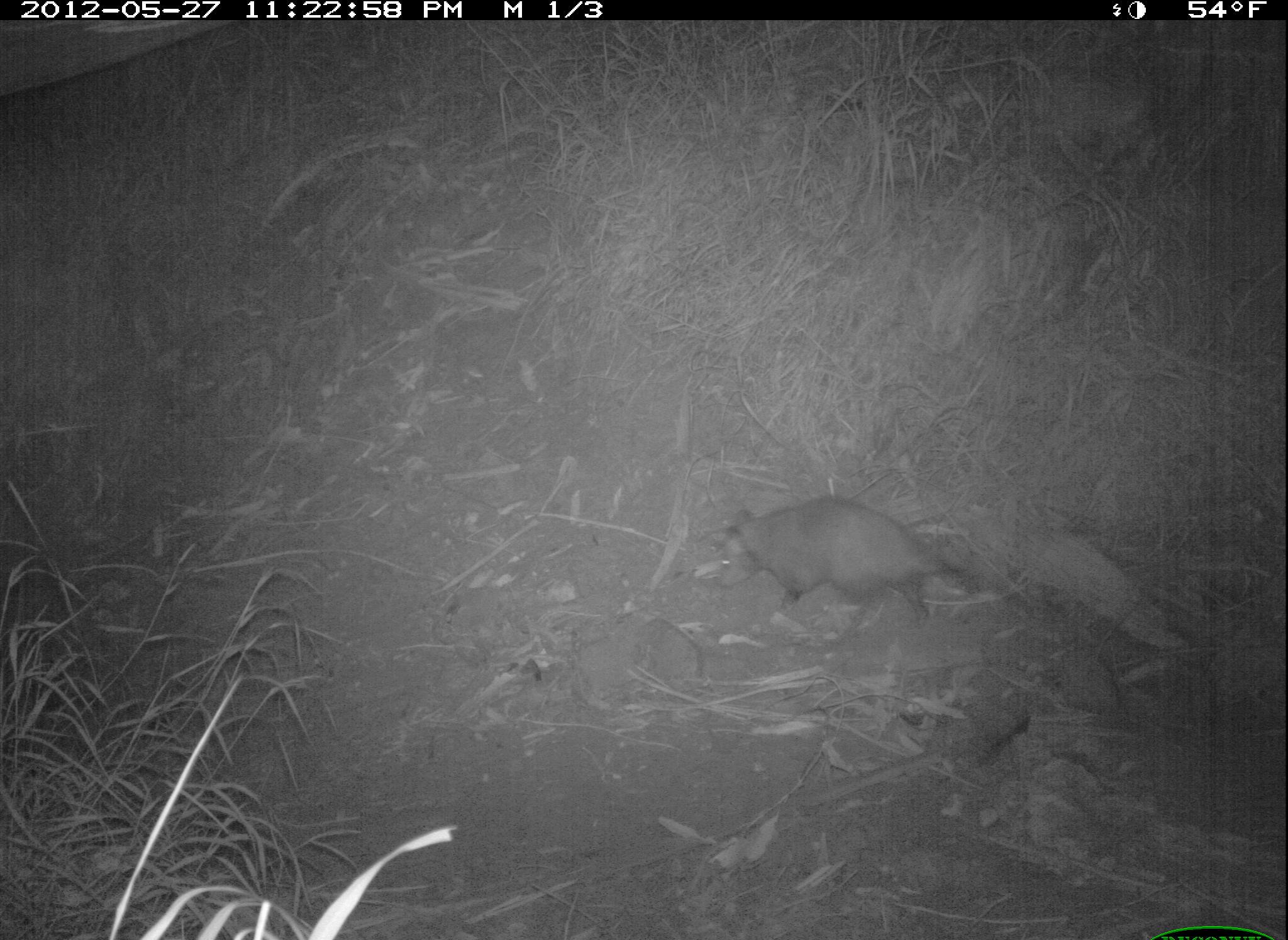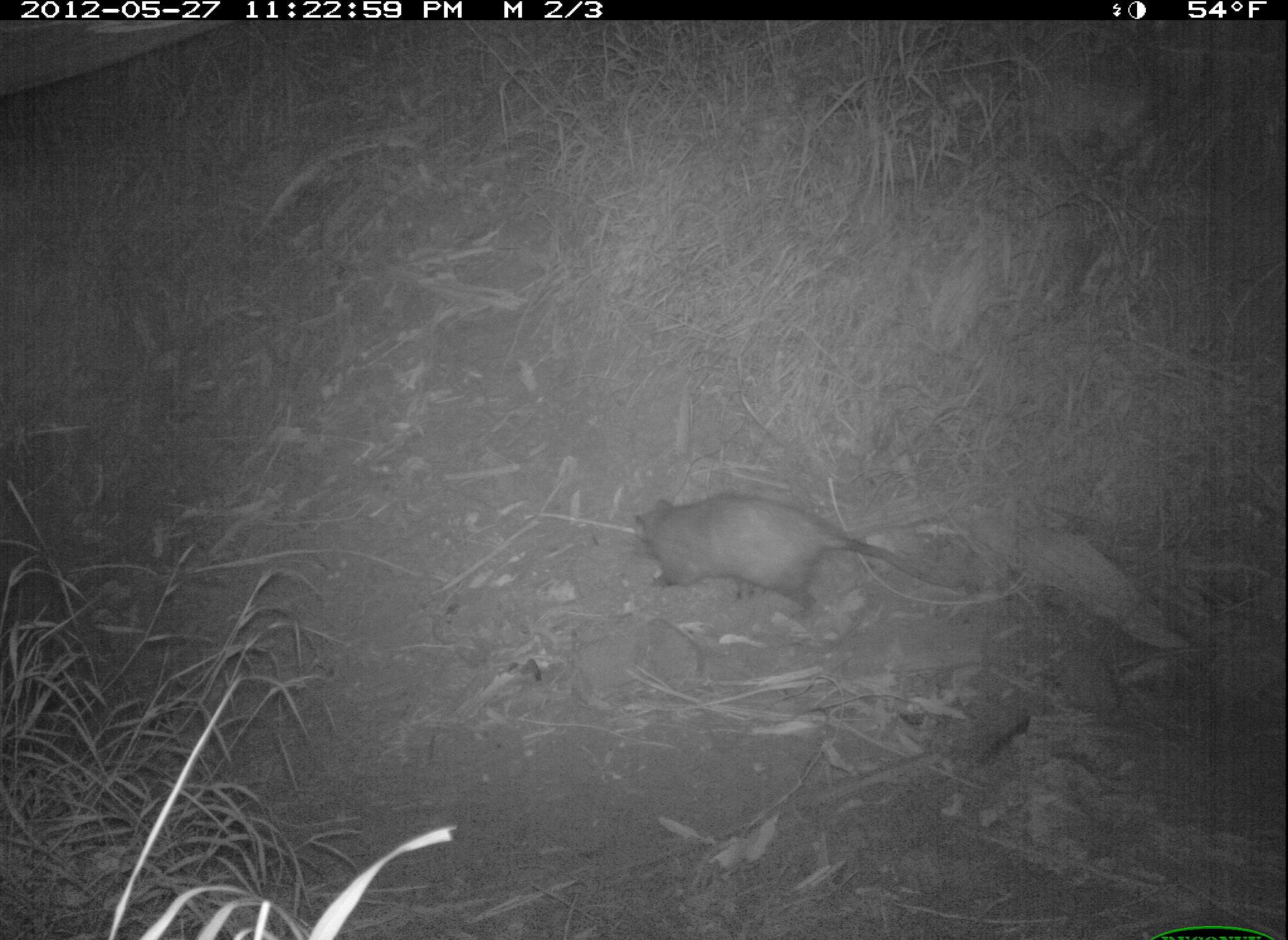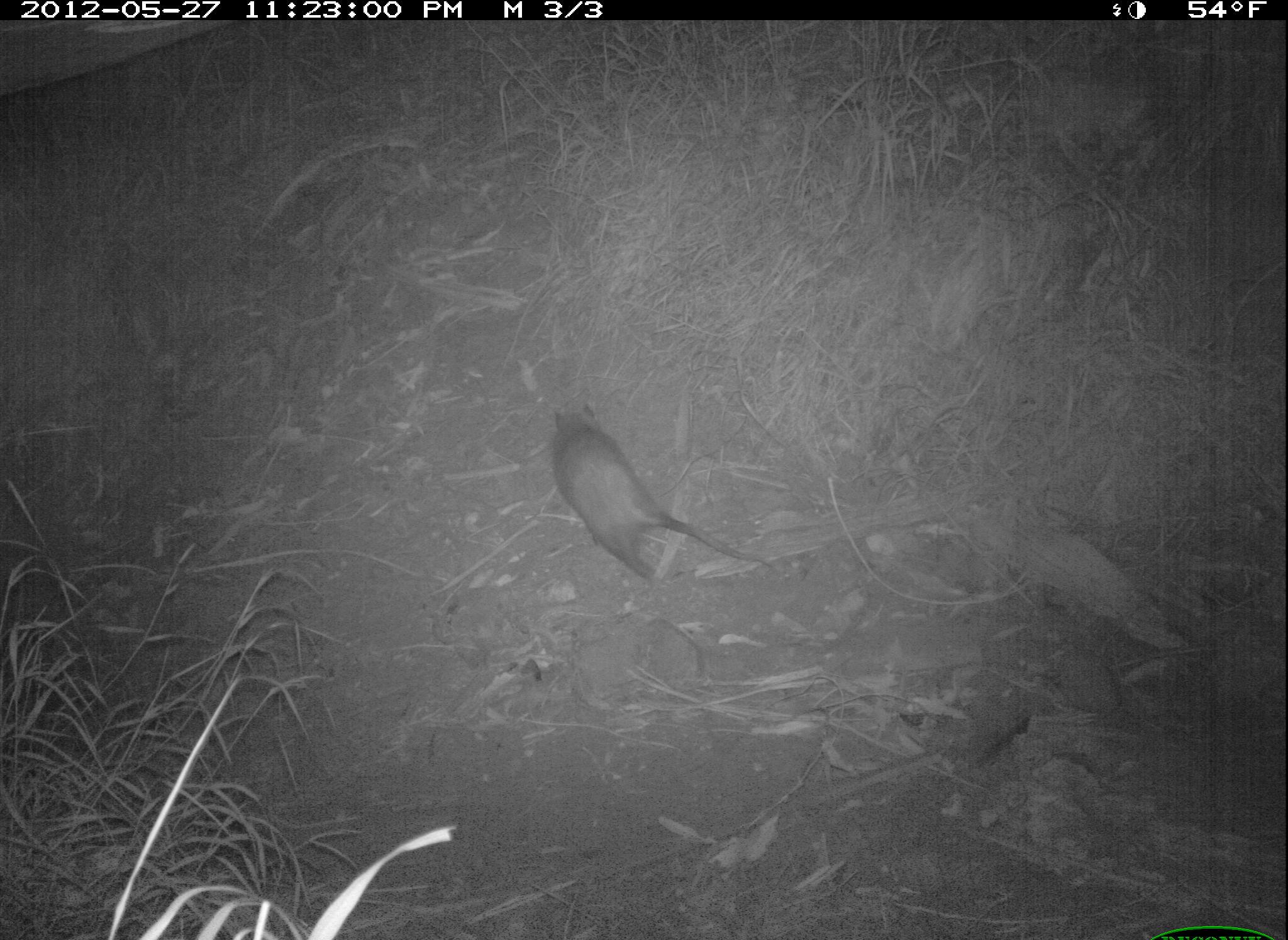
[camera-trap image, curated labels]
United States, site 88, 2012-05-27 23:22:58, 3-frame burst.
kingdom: Animalia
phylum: Chordata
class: Mammalia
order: Didelphimorphia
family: Didelphidae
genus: Didelphis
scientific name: Didelphis virginiana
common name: virginia opossum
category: opossum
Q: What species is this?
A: Opossum (virginia opossum) (Didelphis virginiana).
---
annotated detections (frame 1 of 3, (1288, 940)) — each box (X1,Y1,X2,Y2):
opossum: (718,477,1050,649)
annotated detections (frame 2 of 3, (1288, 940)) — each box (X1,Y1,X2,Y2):
opossum: (615,490,1019,673)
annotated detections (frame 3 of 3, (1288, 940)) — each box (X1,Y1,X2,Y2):
opossum: (531,391,784,599)